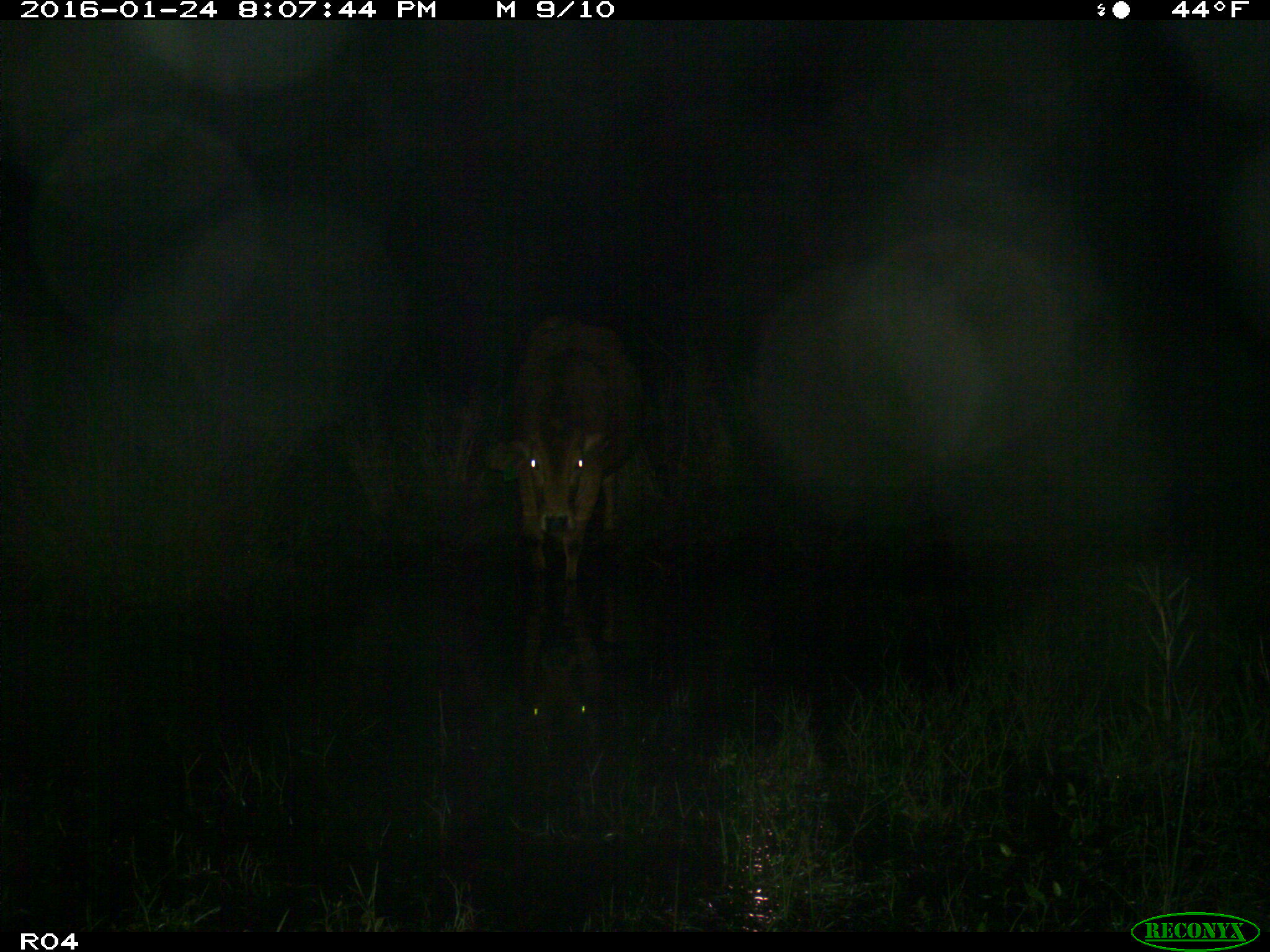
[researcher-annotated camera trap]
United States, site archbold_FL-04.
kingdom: Animalia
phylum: Chordata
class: Mammalia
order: Artiodactyla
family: Bovidae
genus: Bos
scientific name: Bos taurus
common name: domestic cow